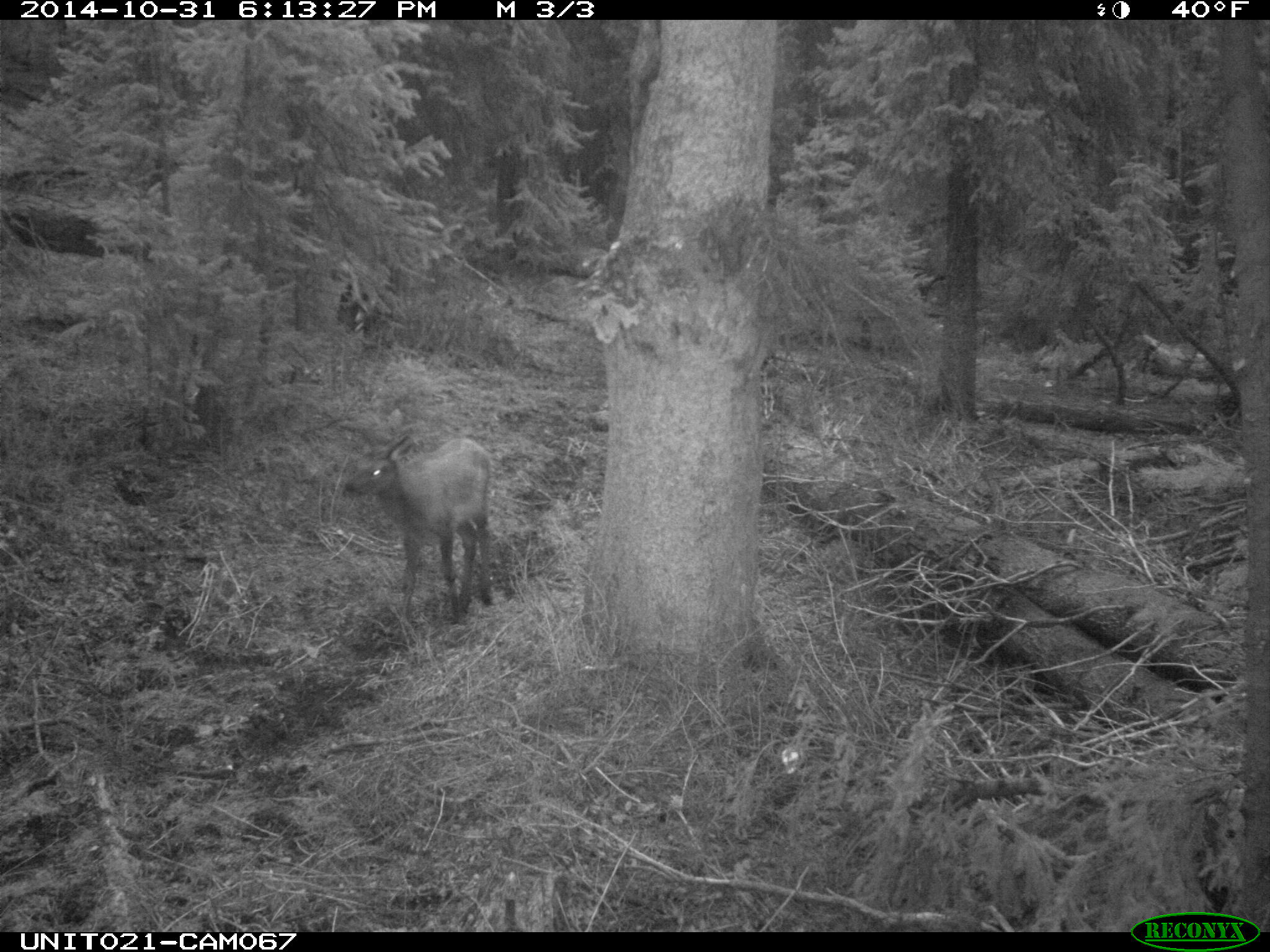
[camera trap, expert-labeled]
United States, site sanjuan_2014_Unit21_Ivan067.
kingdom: Animalia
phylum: Chordata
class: Mammalia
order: Artiodactyla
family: Cervidae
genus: Cervus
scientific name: Cervus elaphus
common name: red deer